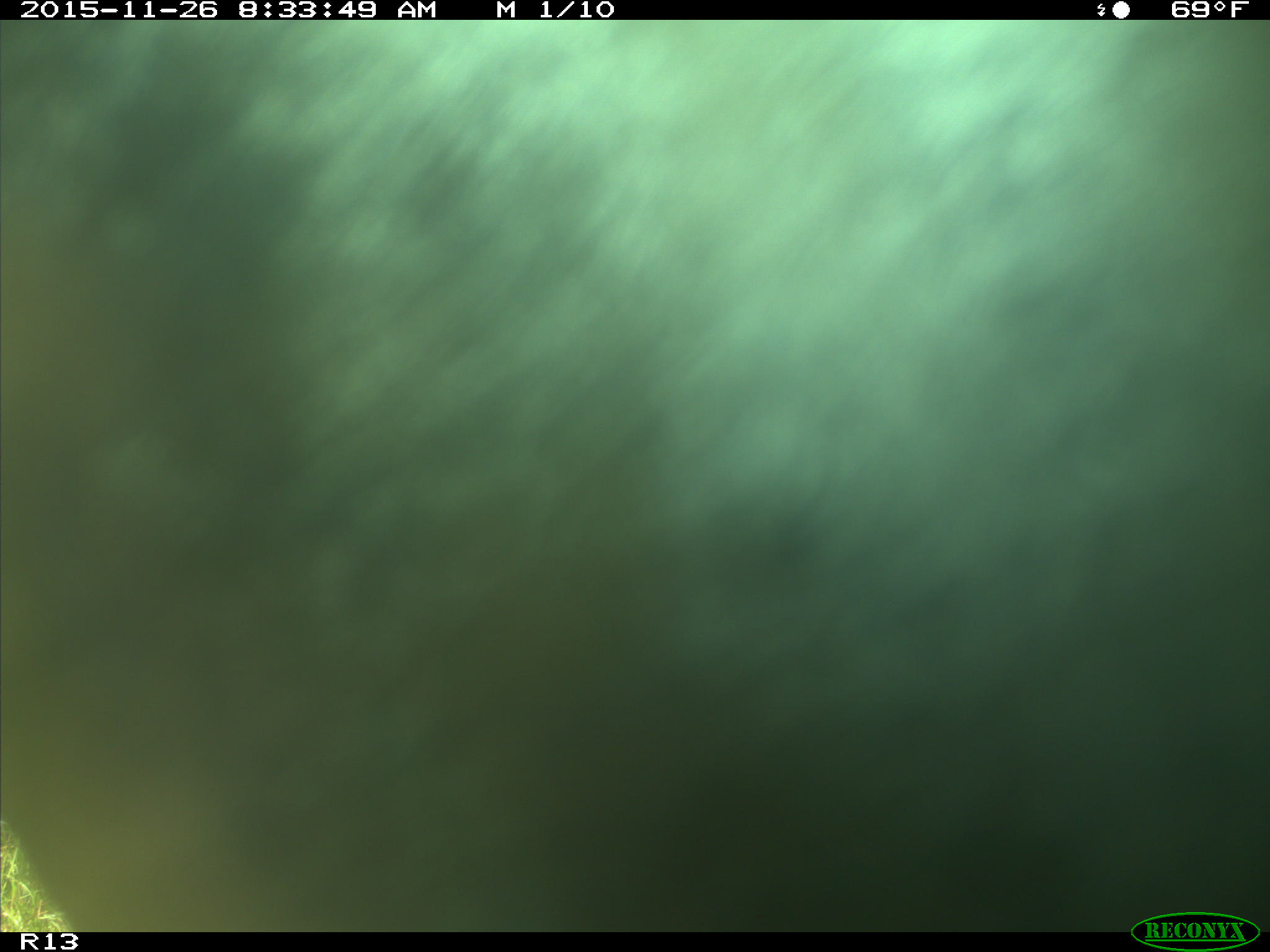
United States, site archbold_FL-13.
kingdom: Animalia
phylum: Chordata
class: Mammalia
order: Artiodactyla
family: Bovidae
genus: Bos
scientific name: Bos taurus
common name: domestic cow